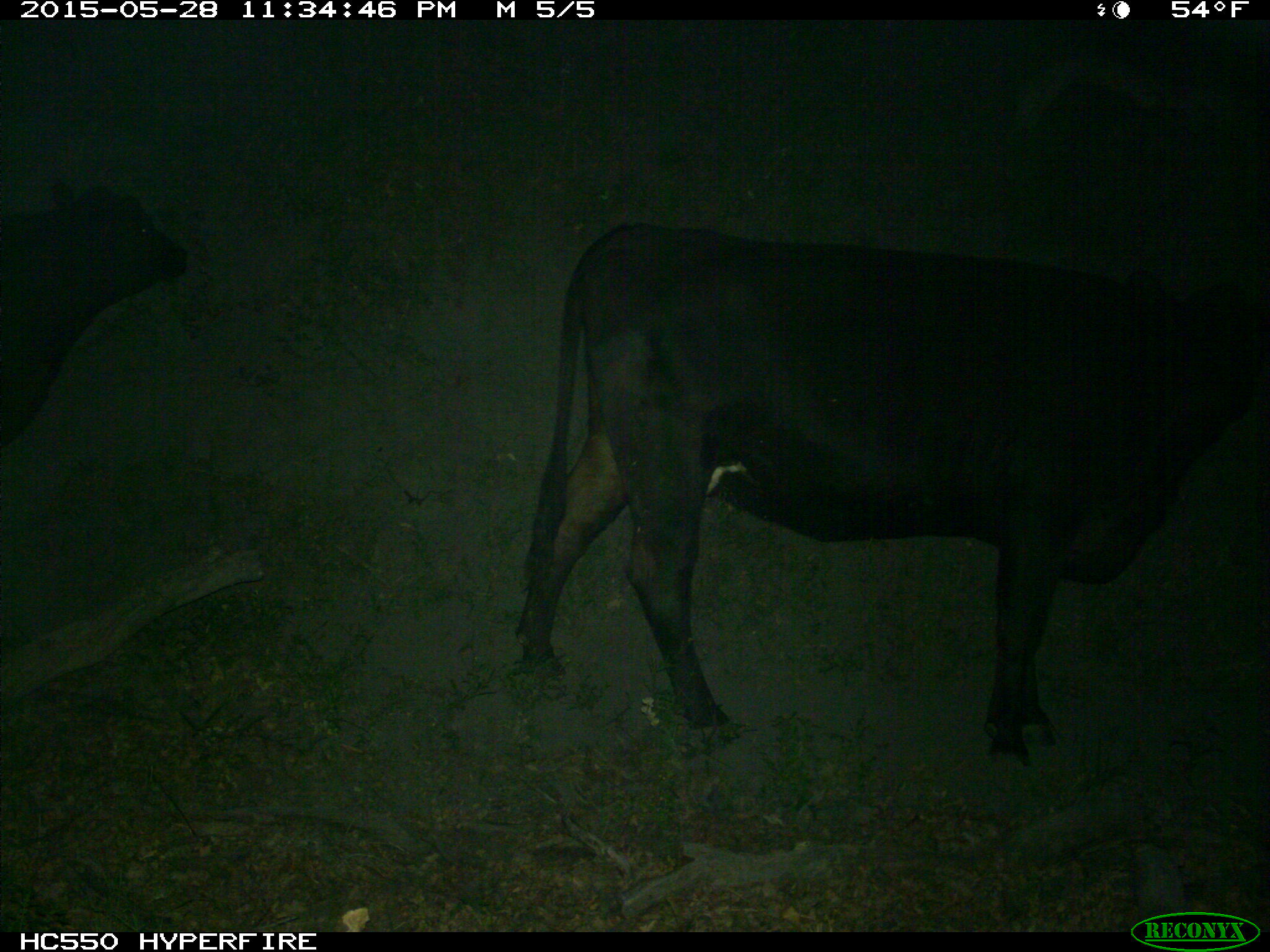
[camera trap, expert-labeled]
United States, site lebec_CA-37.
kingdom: Animalia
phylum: Chordata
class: Mammalia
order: Artiodactyla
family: Bovidae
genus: Bos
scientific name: Bos taurus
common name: domestic cow